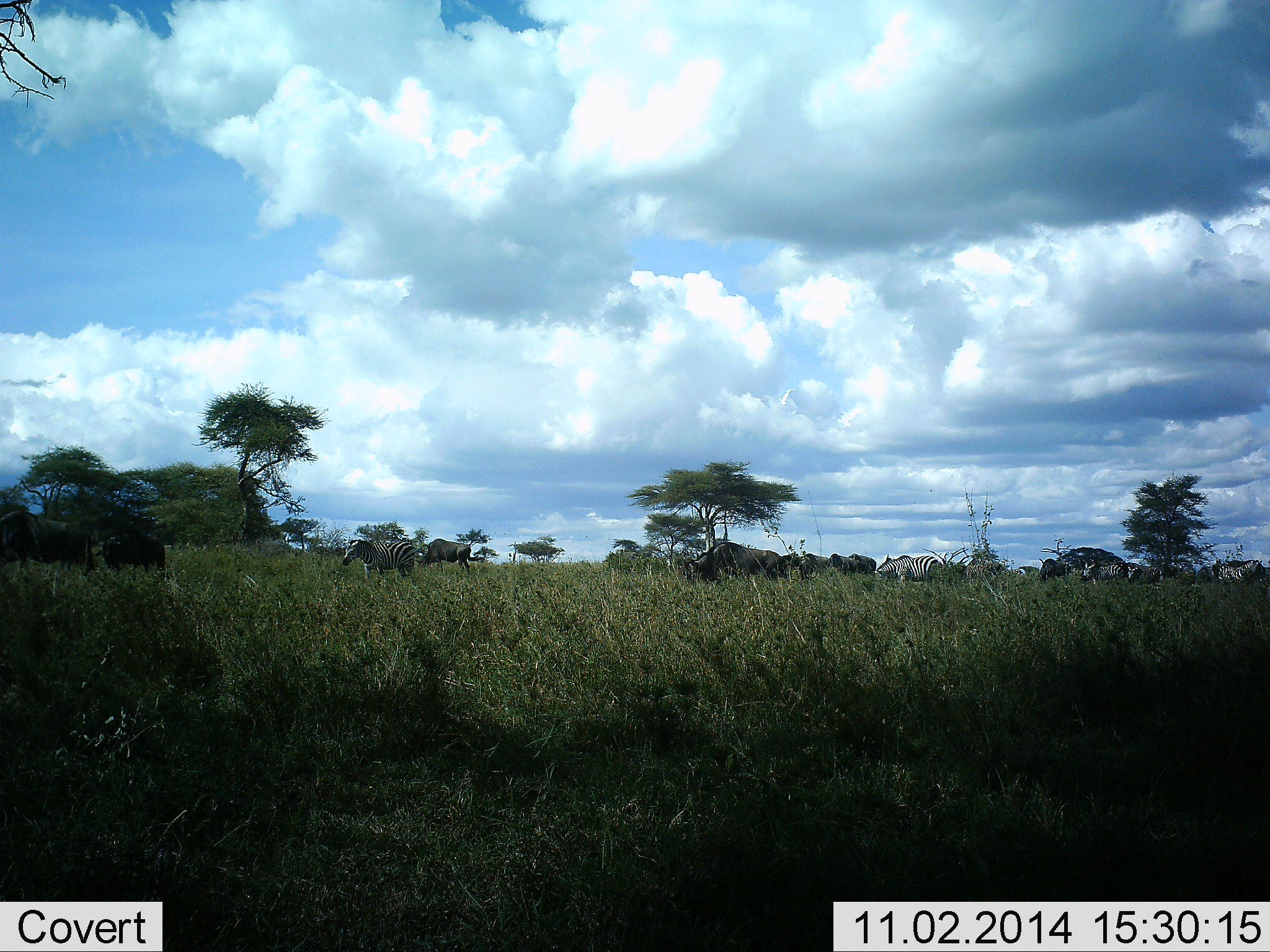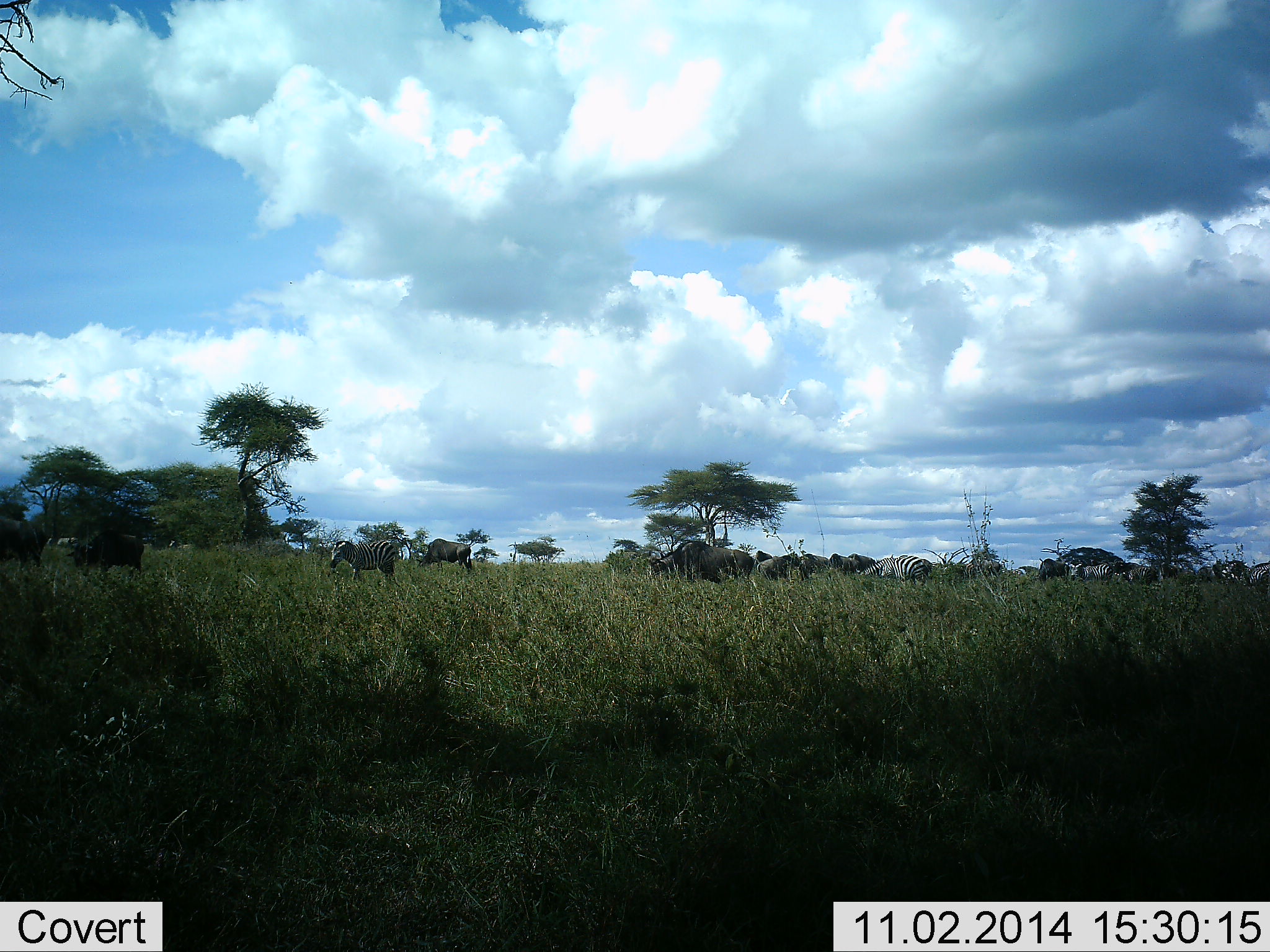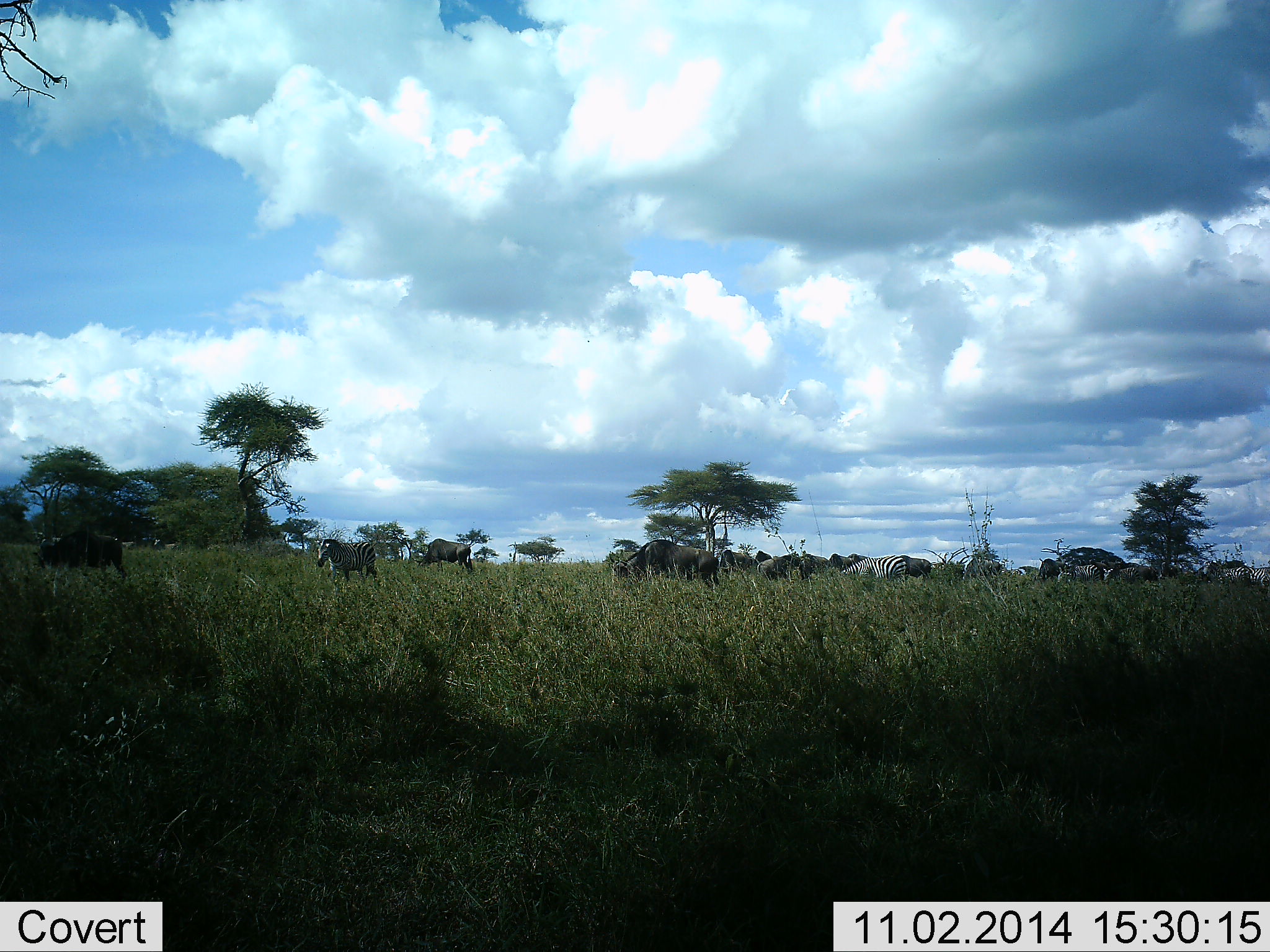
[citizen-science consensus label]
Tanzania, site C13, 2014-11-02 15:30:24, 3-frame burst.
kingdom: Animalia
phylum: Chordata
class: Mammalia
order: Artiodactyla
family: Bovidae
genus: Connochaetes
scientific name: Connochaetes taurinus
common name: blue wildebeest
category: wildebeest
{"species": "wildebeest (blue wildebeest) (Connochaetes taurinus)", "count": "10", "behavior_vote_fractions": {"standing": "40%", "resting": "0%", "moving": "90%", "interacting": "0%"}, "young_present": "0%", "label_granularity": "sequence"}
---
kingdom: Animalia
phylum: Chordata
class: Mammalia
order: Perissodactyla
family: Equidae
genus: Equus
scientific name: Equus quagga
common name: plains zebra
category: zebra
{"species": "zebra (plains zebra) (Equus quagga)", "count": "11-50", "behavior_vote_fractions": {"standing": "38%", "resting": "0%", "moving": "85%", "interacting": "0%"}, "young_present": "0%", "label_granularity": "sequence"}